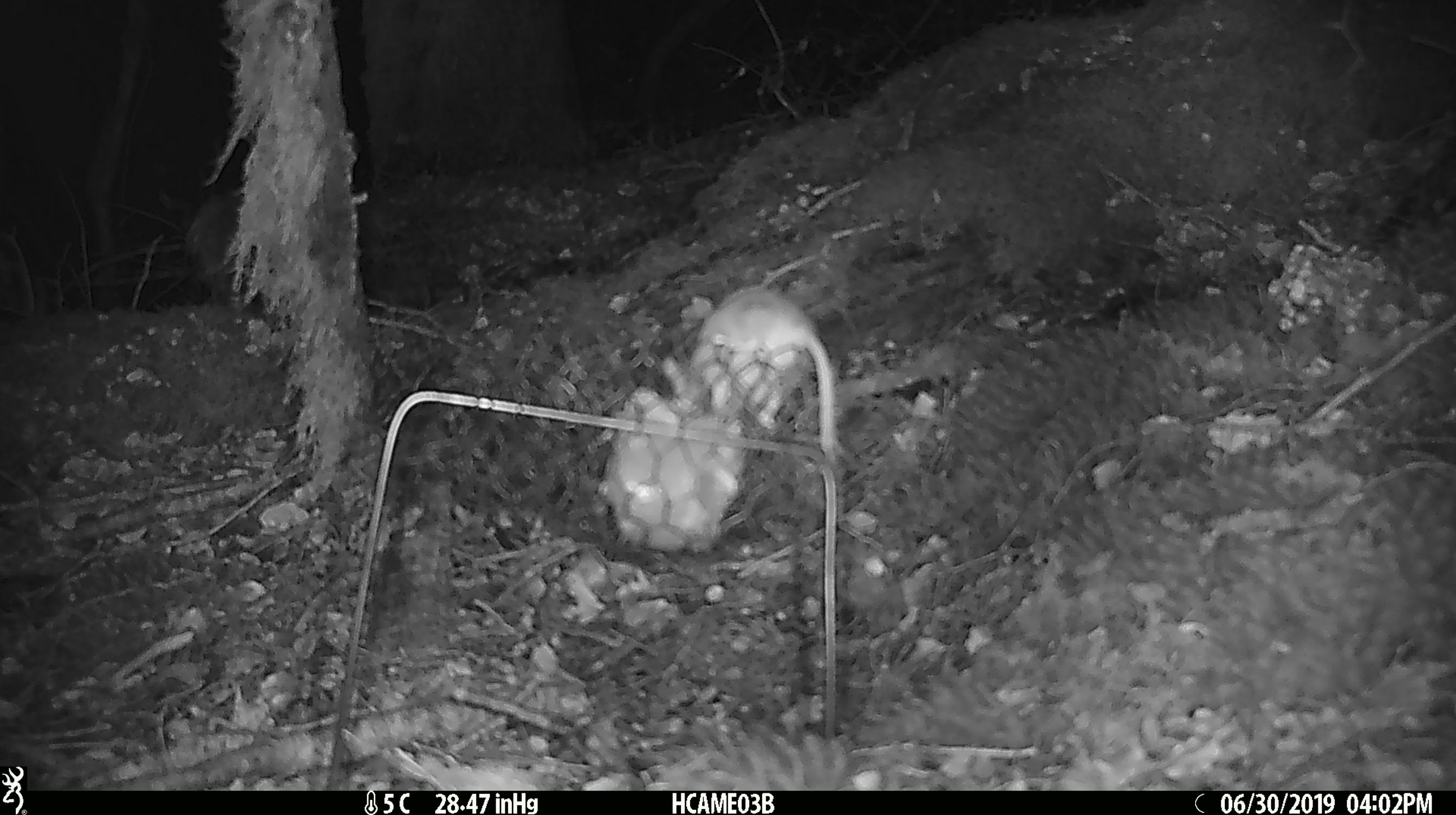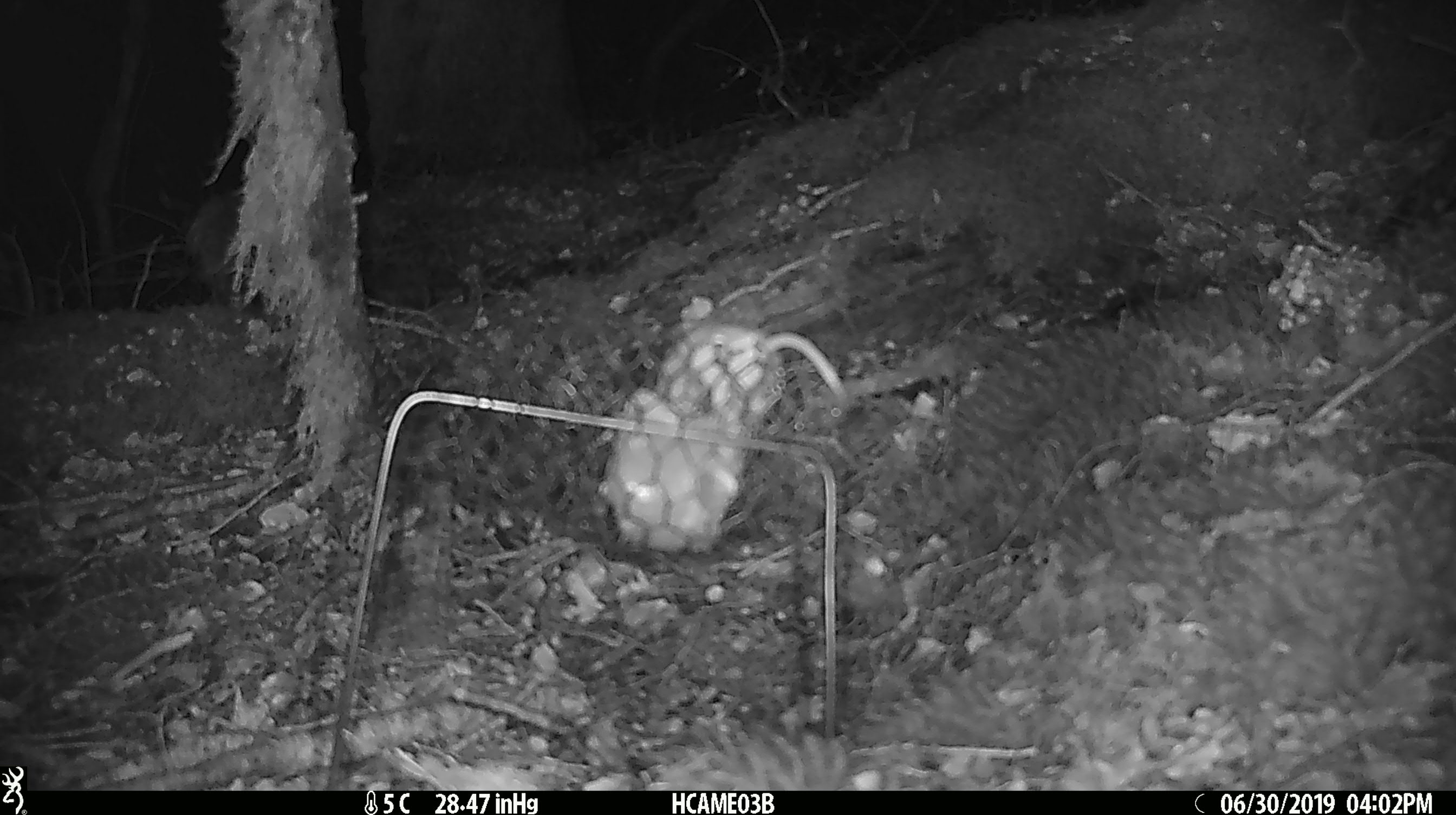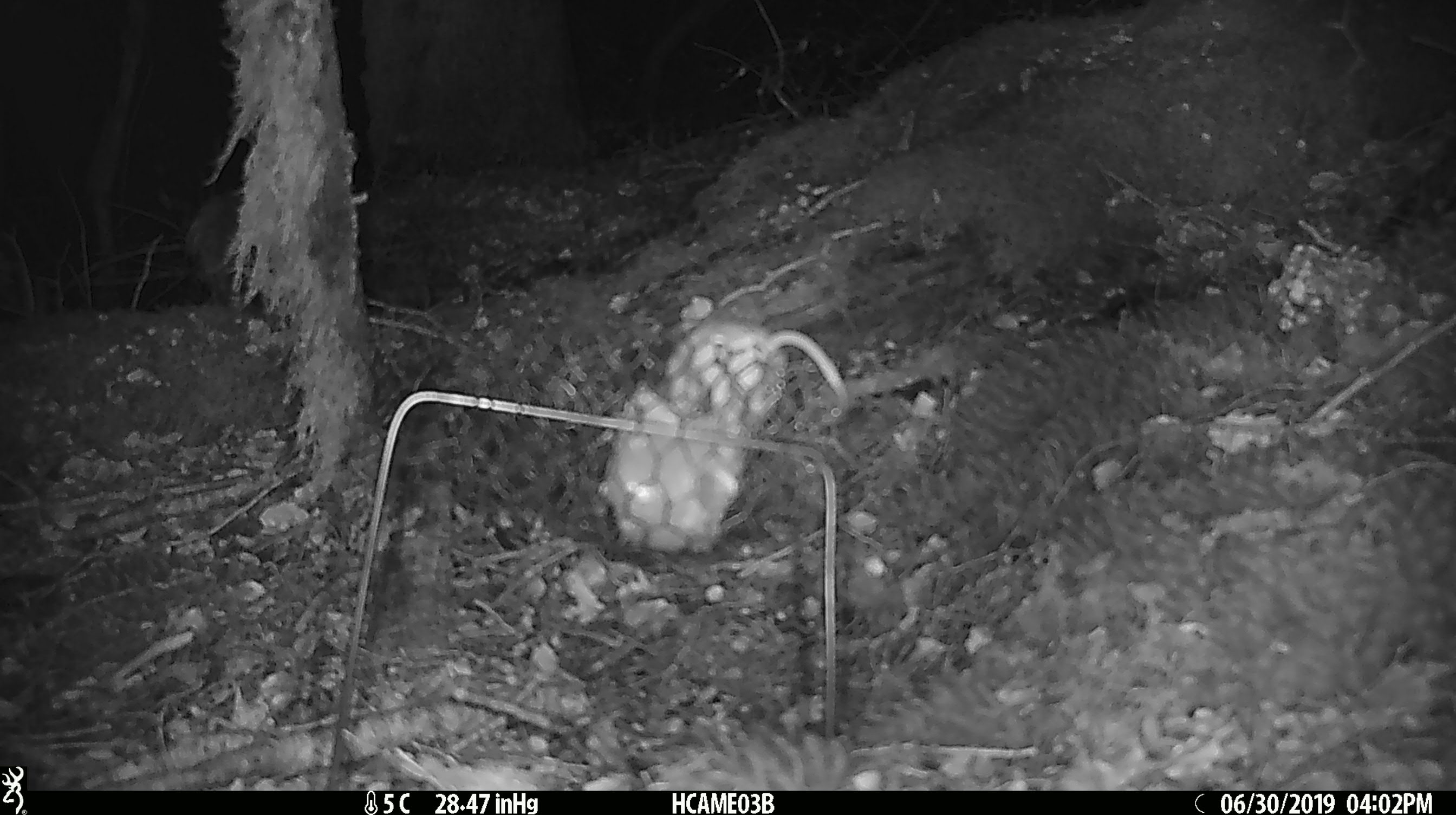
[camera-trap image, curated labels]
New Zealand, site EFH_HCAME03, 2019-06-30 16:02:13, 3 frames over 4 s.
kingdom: Animalia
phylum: Chordata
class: Mammalia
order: Rodentia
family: Muridae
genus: Mus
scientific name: Mus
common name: mouse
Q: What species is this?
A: Mouse (Mus).